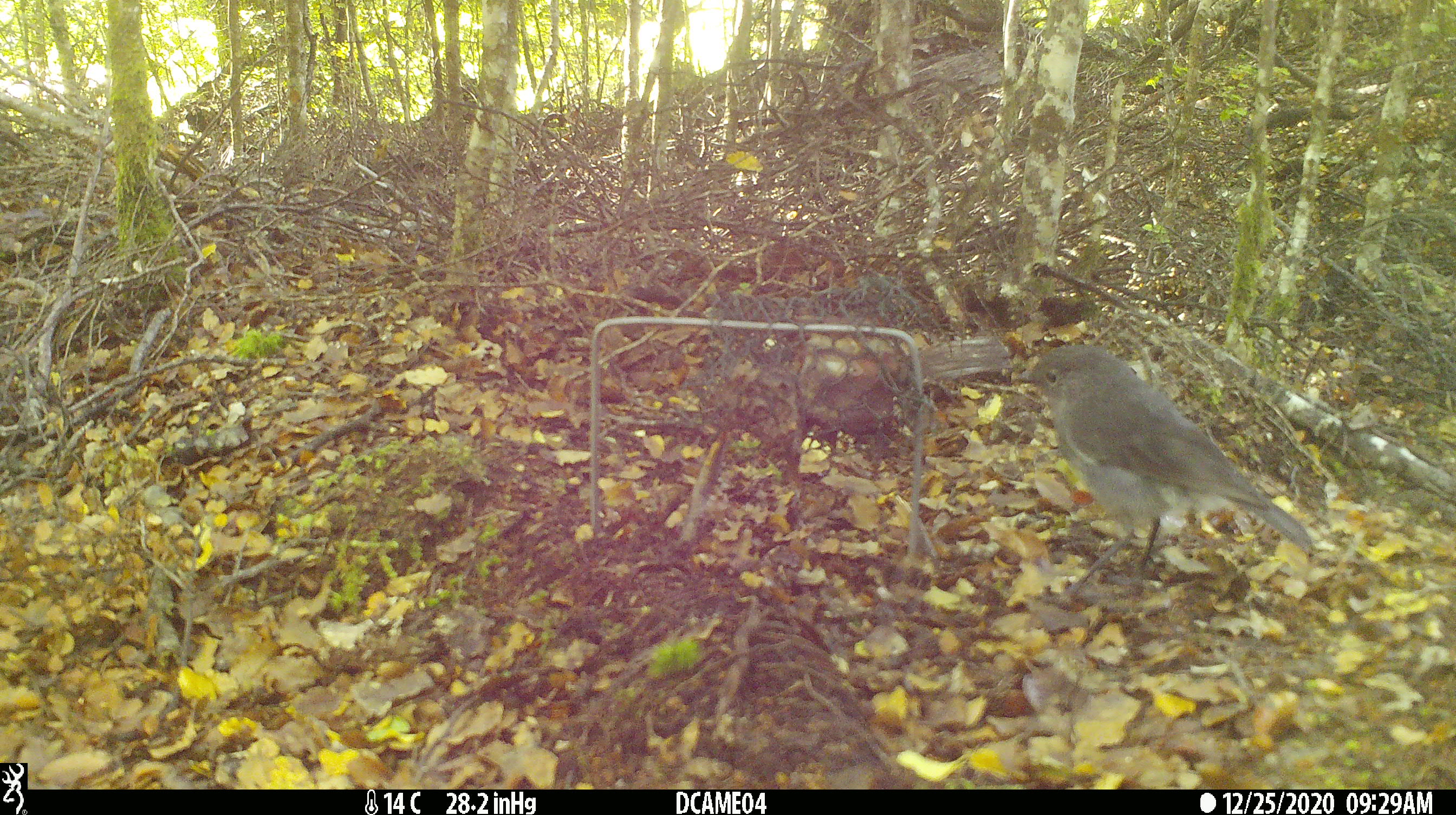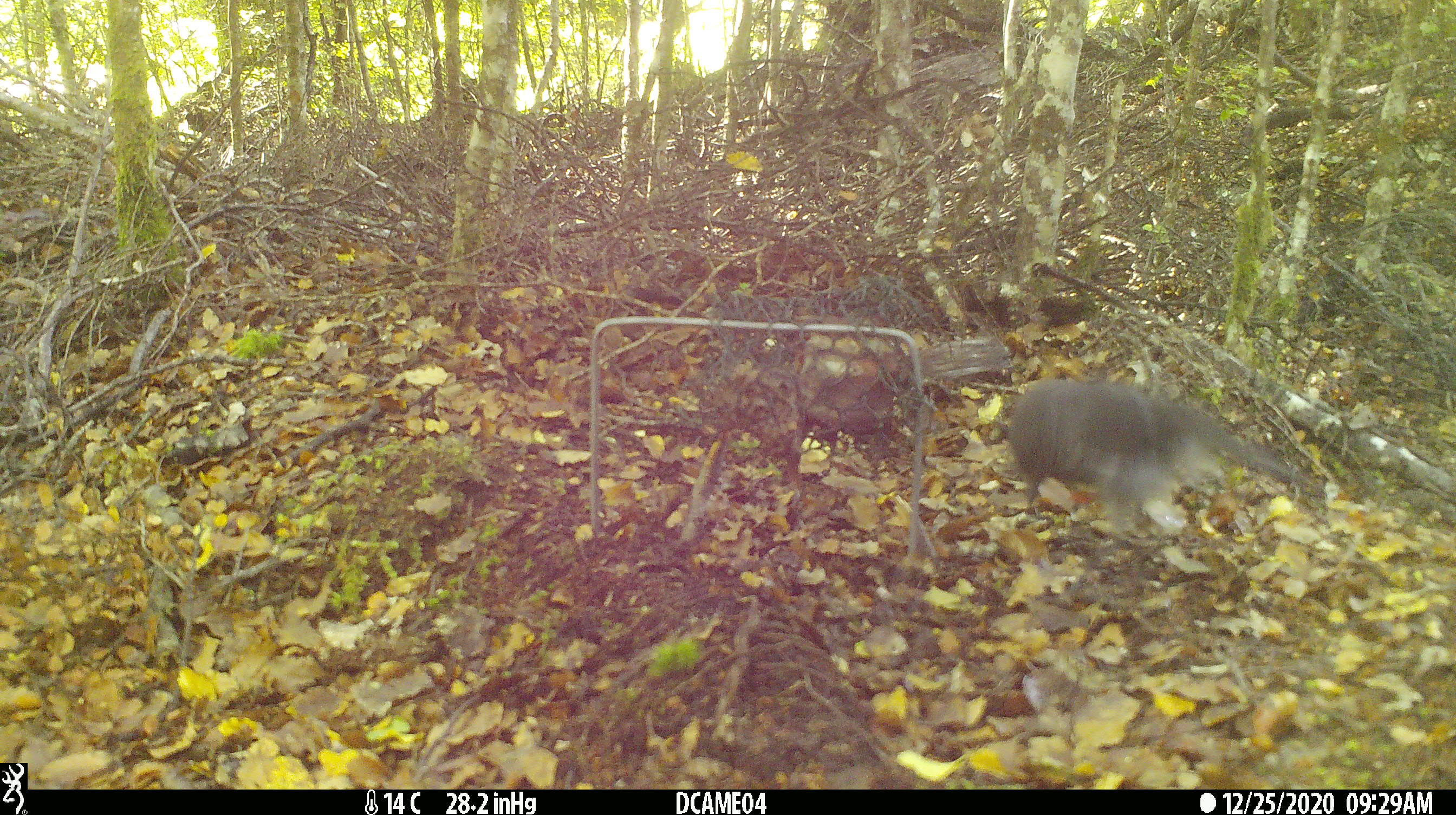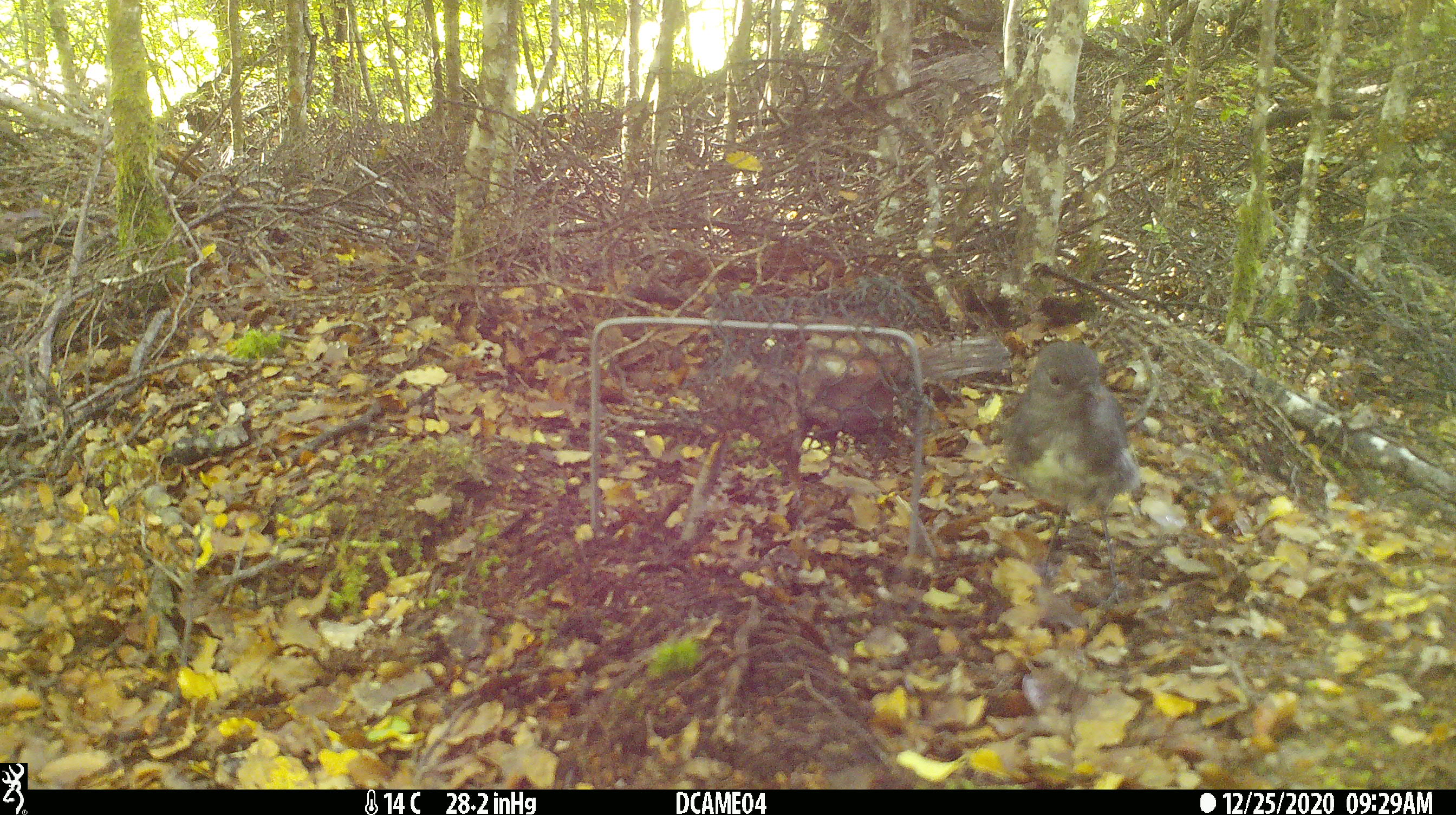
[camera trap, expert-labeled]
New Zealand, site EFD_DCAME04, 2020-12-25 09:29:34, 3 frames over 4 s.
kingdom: Animalia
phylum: Chordata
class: Aves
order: Passeriformes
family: Petroicidae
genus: Petroica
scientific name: Petroica australis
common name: new zealand robin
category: robin